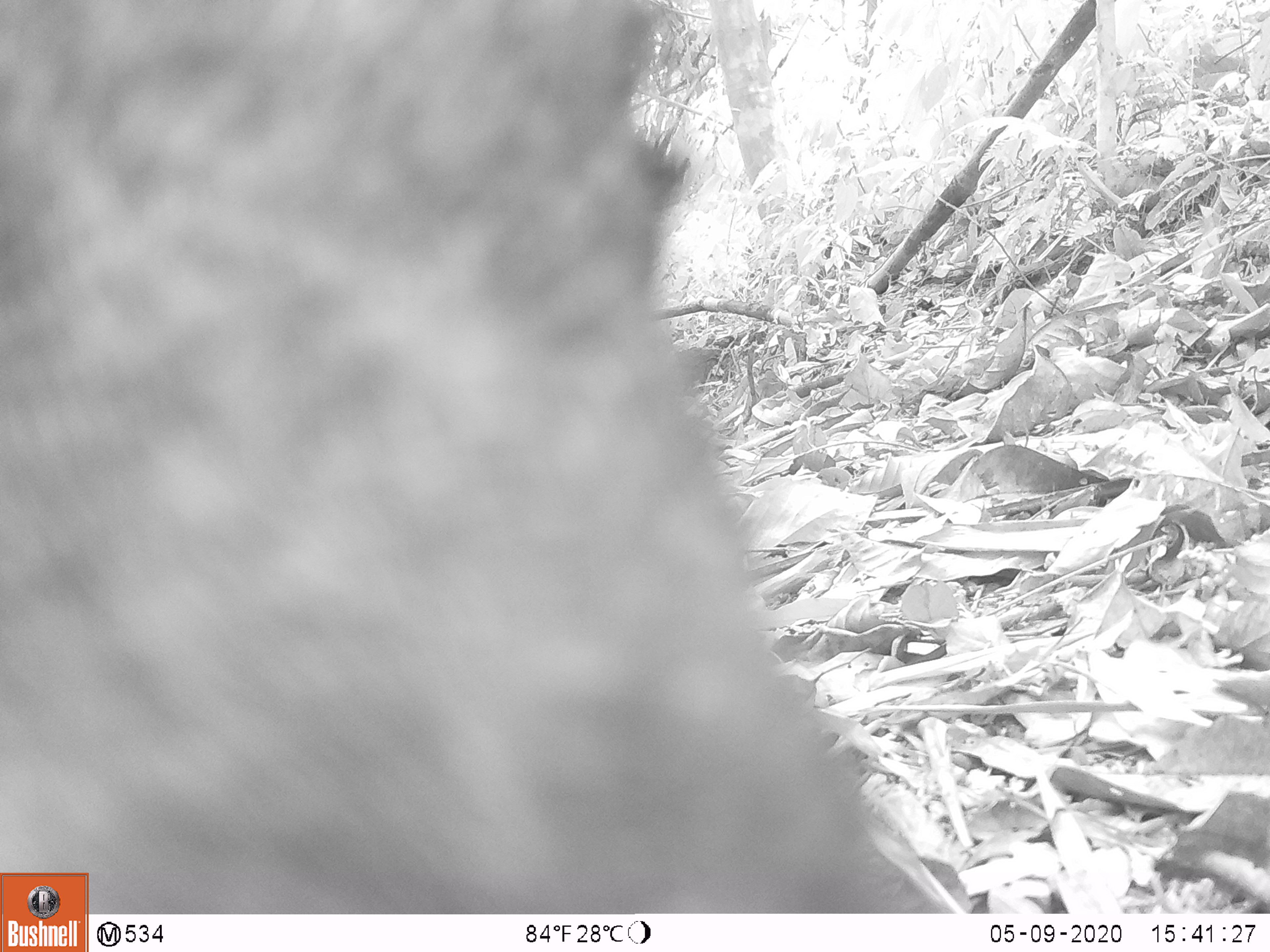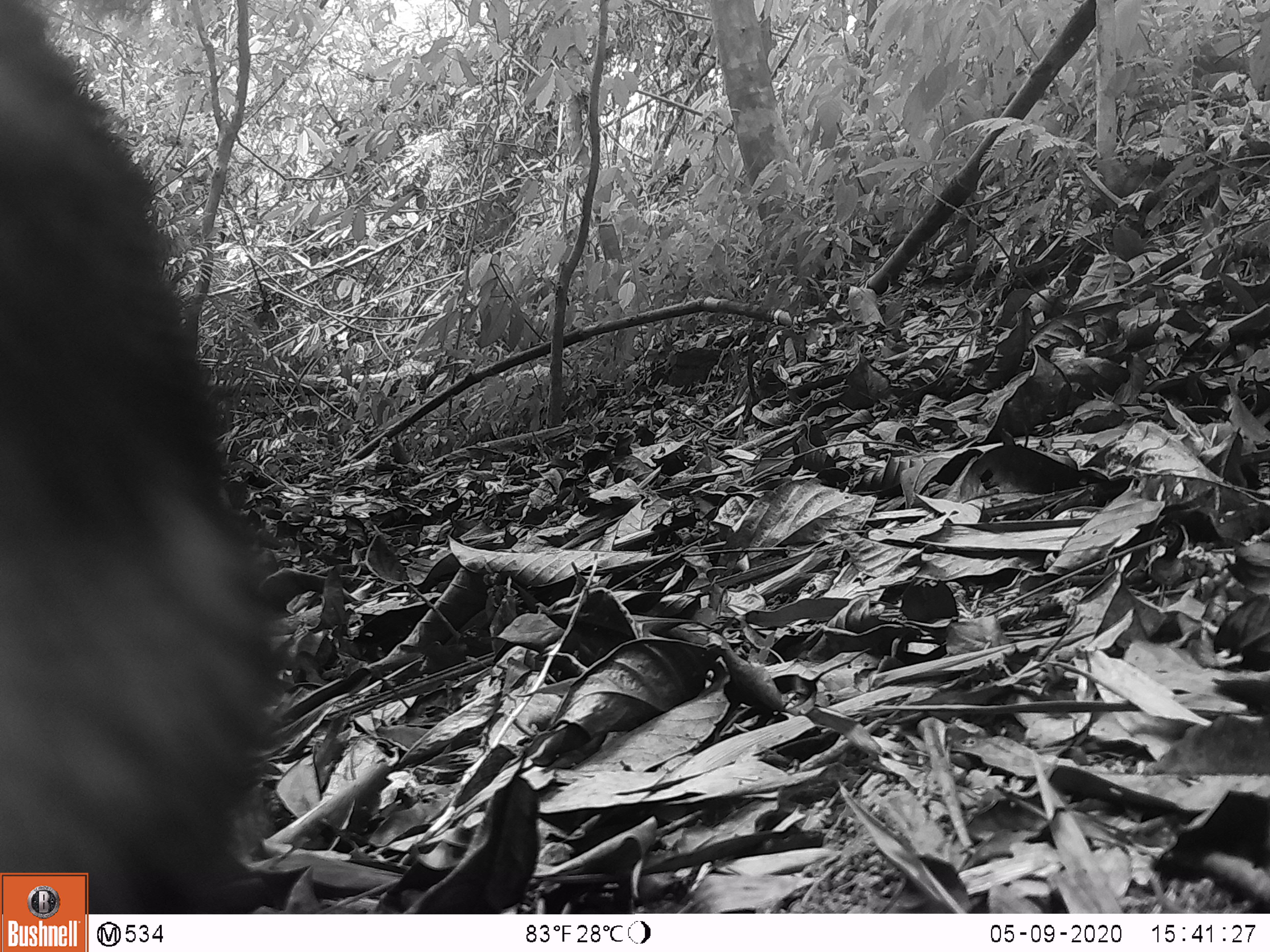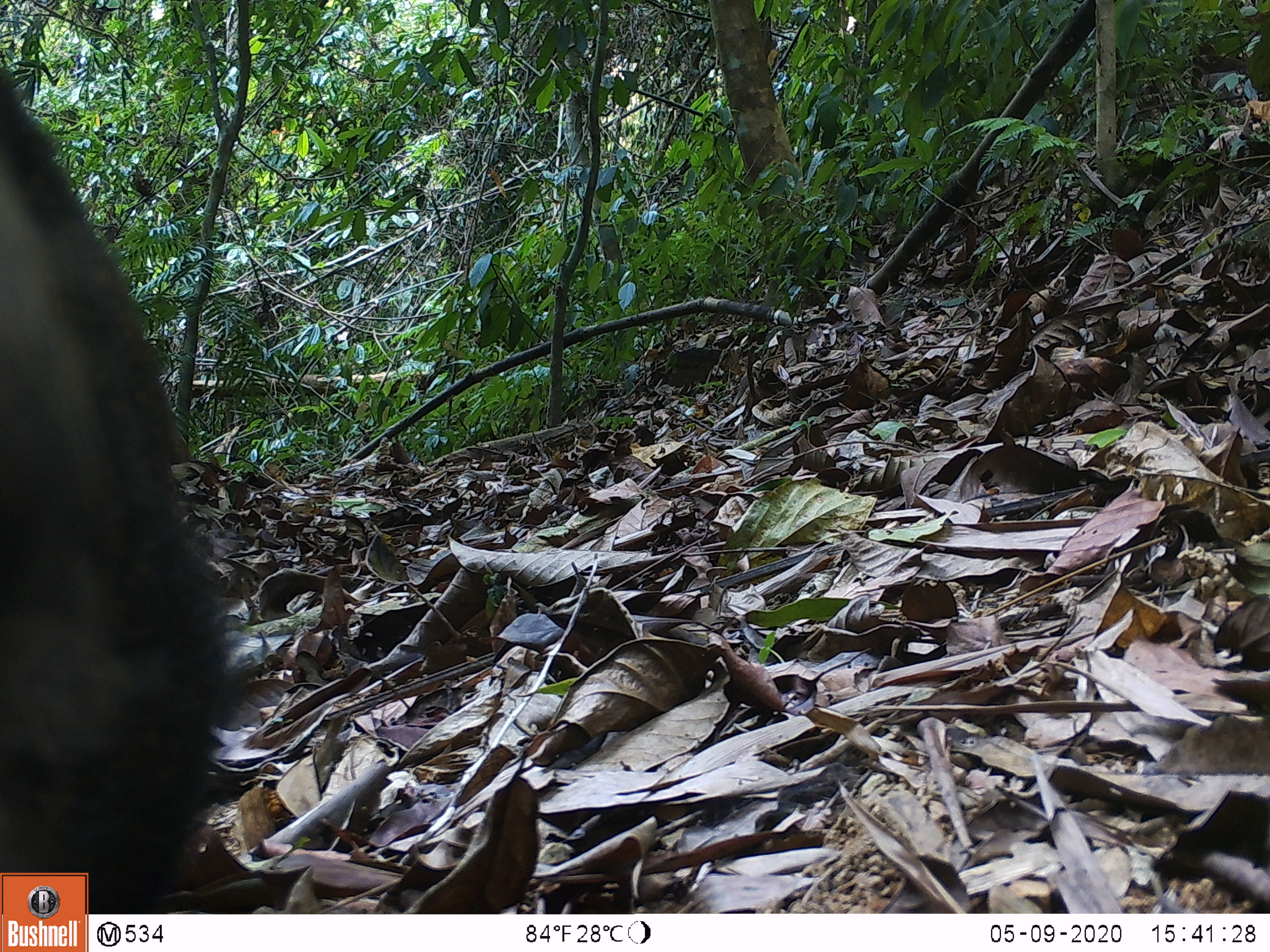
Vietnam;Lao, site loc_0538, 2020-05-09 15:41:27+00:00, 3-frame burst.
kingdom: Animalia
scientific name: Animalia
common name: animal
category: unidentified animal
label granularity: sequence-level